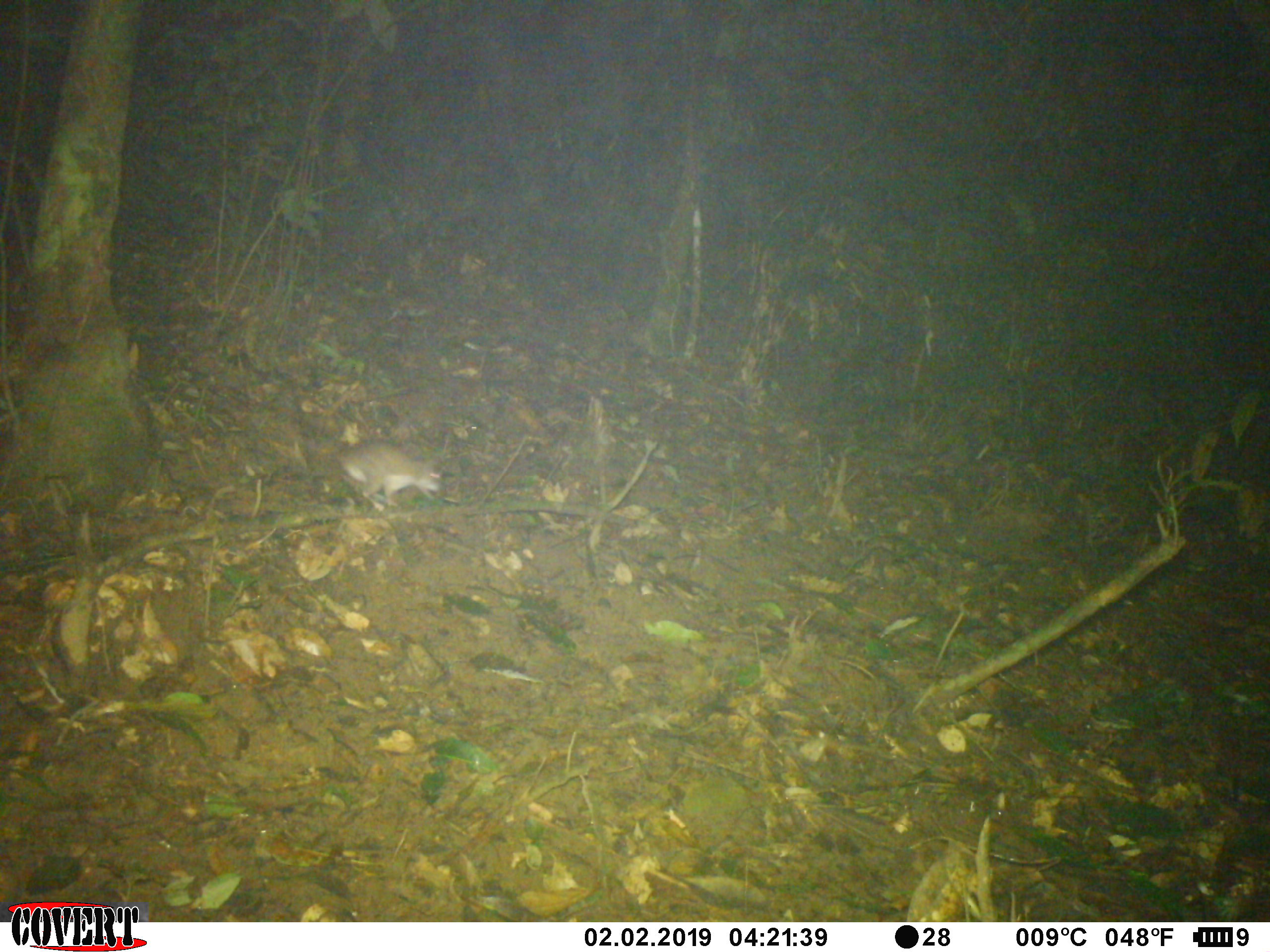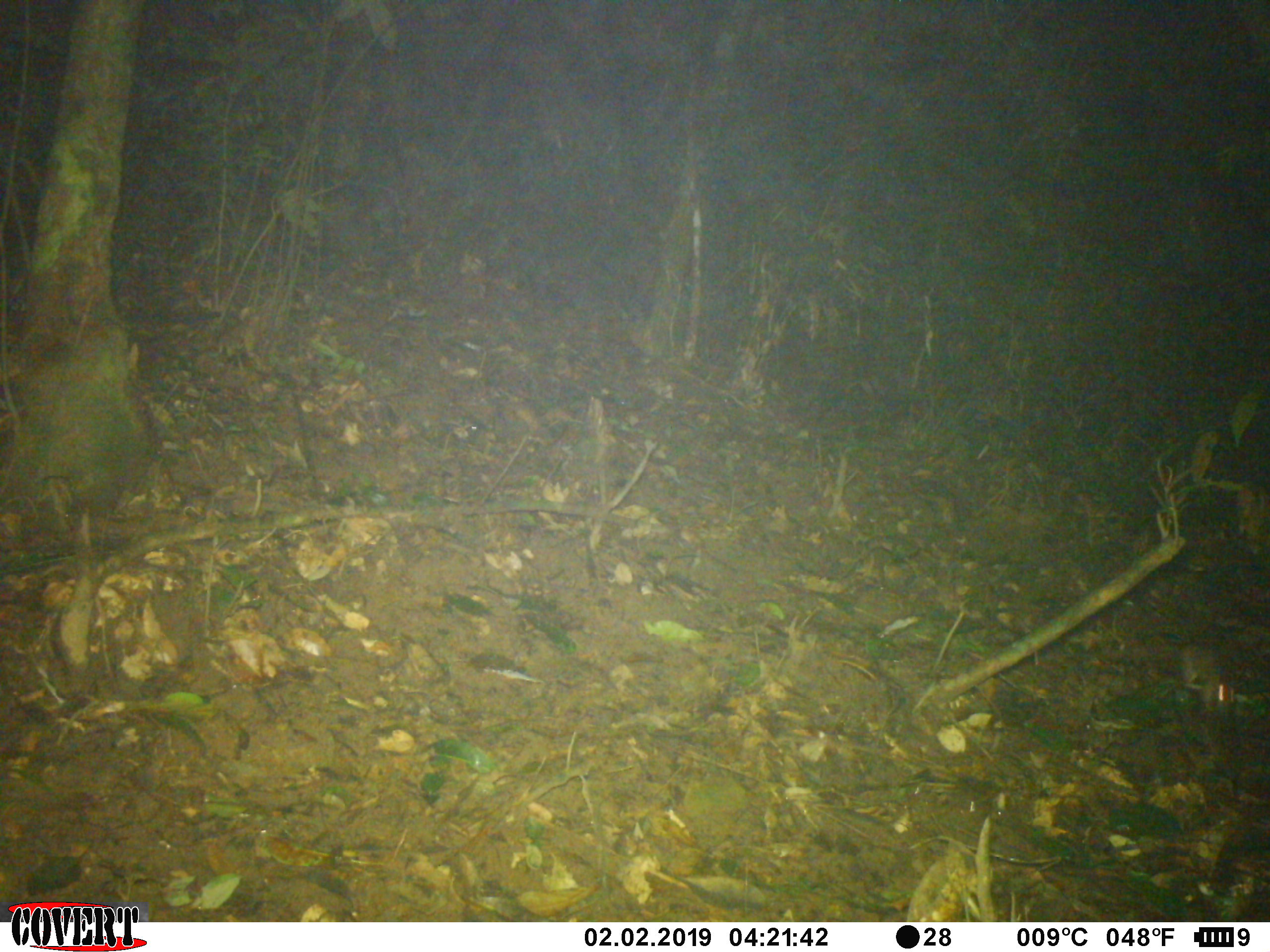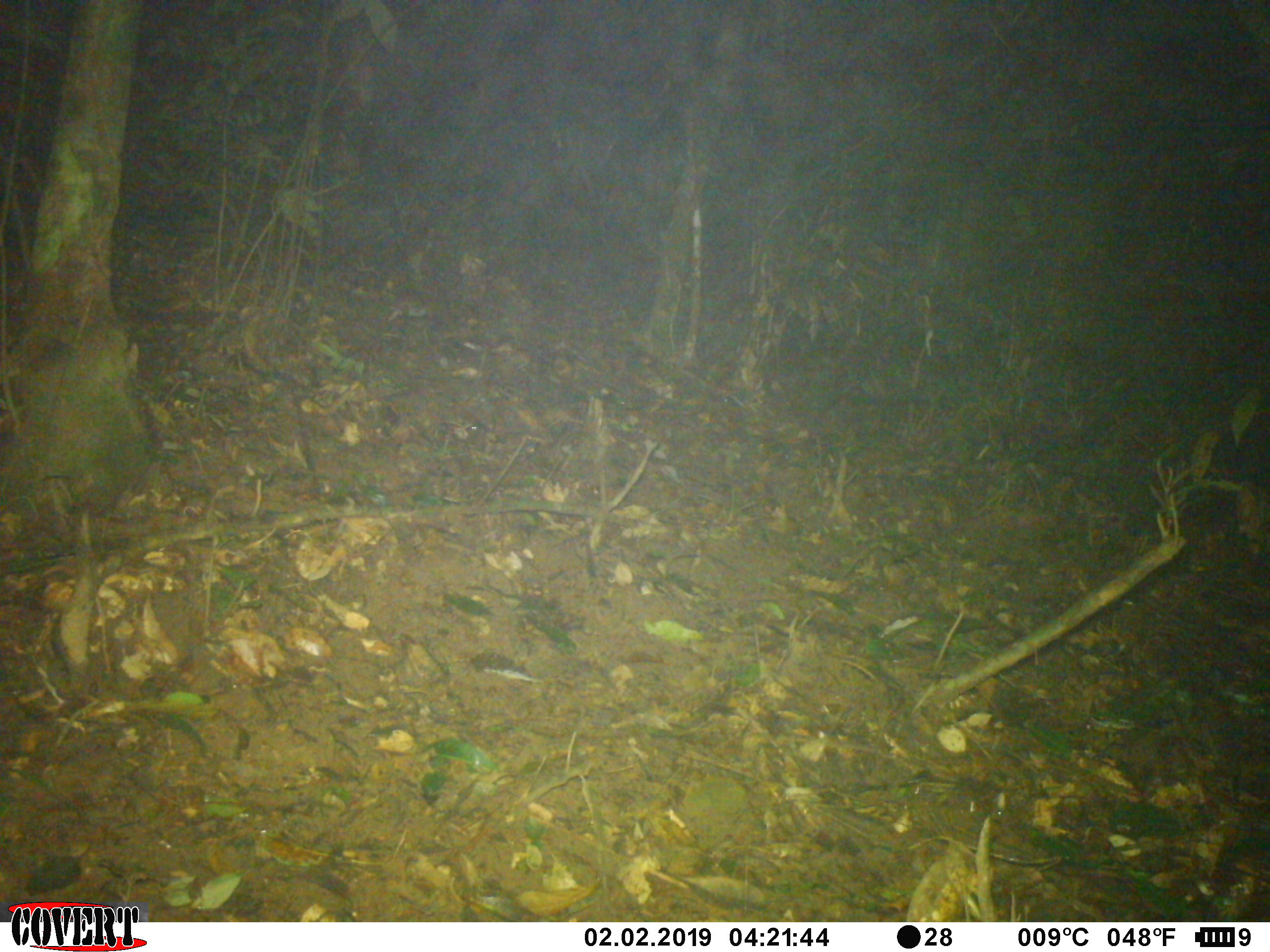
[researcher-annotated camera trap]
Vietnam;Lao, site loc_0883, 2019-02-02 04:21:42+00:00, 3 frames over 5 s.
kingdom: Animalia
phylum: Chordata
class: Mammalia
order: Rodentia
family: Muridae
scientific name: Muridae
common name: old-world mice and rats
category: unidentified murid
Unidentified murid (old-world mice and rats) (Muridae). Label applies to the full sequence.